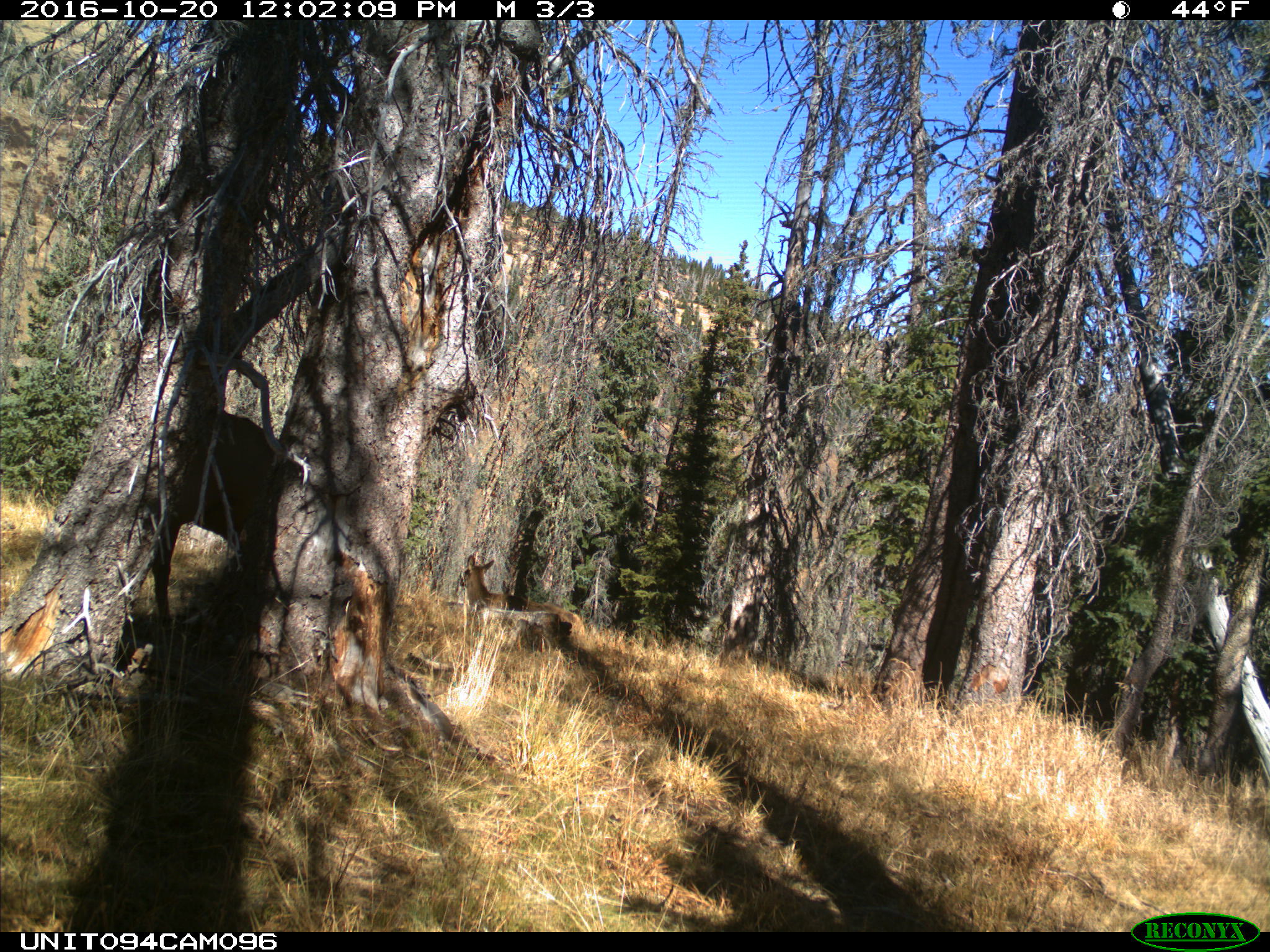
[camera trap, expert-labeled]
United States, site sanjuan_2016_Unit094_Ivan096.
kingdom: Animalia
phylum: Chordata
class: Mammalia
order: Artiodactyla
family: Cervidae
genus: Cervus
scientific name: Cervus elaphus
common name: red deer